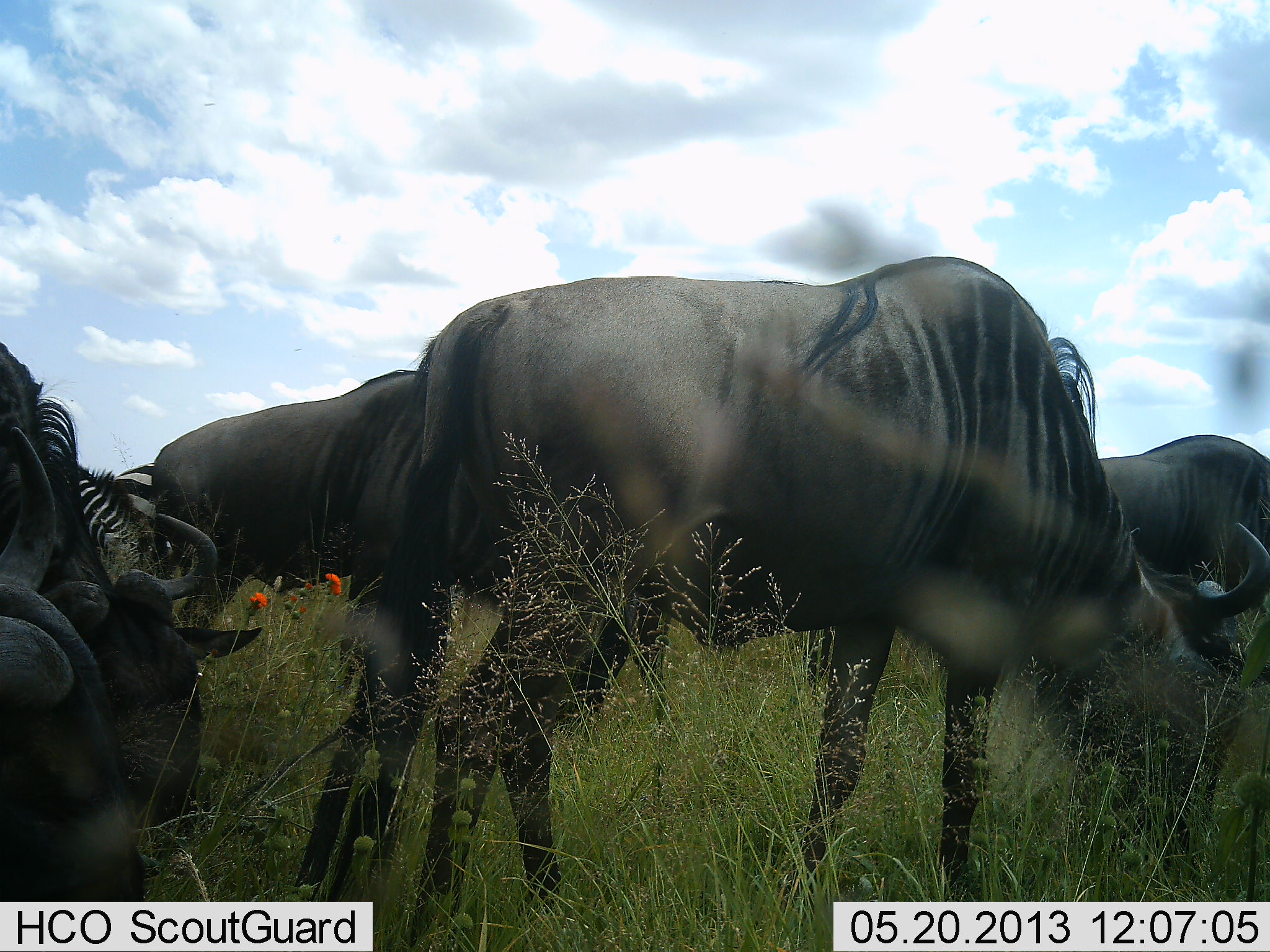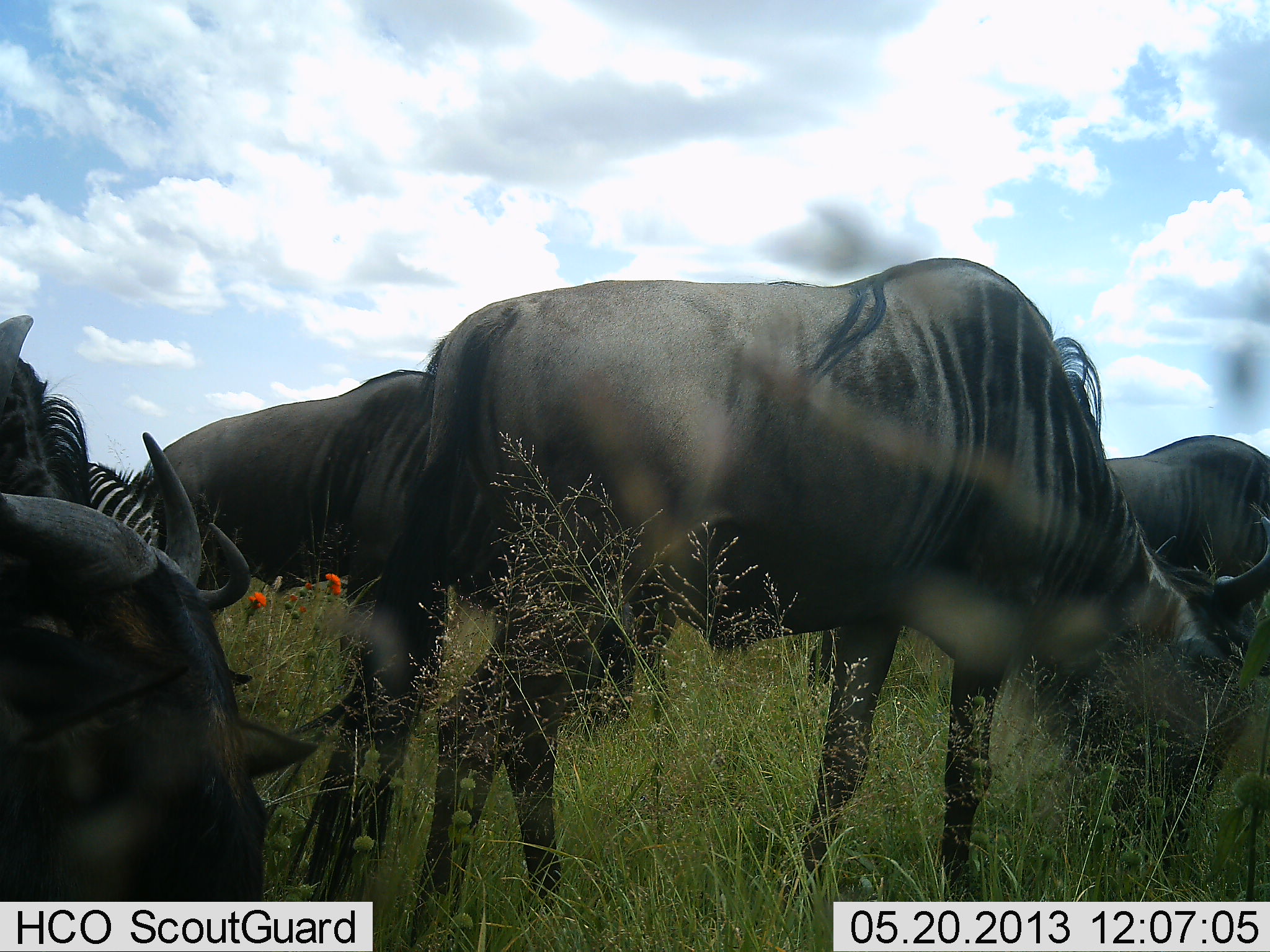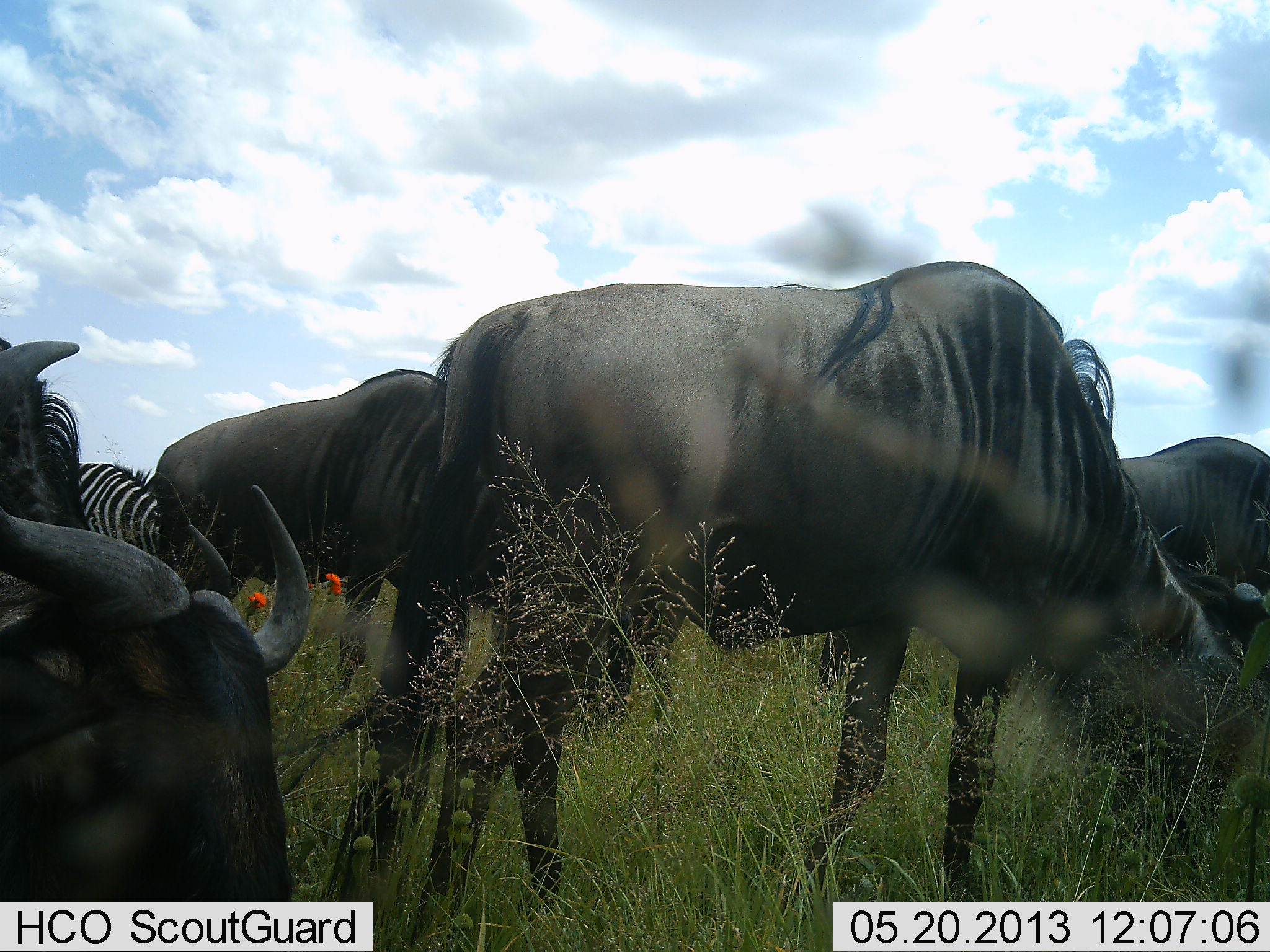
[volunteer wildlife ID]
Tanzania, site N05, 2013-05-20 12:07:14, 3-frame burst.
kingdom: Animalia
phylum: Chordata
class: Mammalia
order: Artiodactyla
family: Bovidae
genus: Connochaetes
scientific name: Connochaetes taurinus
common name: blue wildebeest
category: wildebeest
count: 5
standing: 45%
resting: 23%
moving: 14%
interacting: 5%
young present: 0%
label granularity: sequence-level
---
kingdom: Animalia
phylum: Chordata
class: Mammalia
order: Perissodactyla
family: Equidae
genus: Equus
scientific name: Equus quagga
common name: plains zebra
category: zebra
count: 1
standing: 30%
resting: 5%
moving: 5%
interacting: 0%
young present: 0%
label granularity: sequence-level